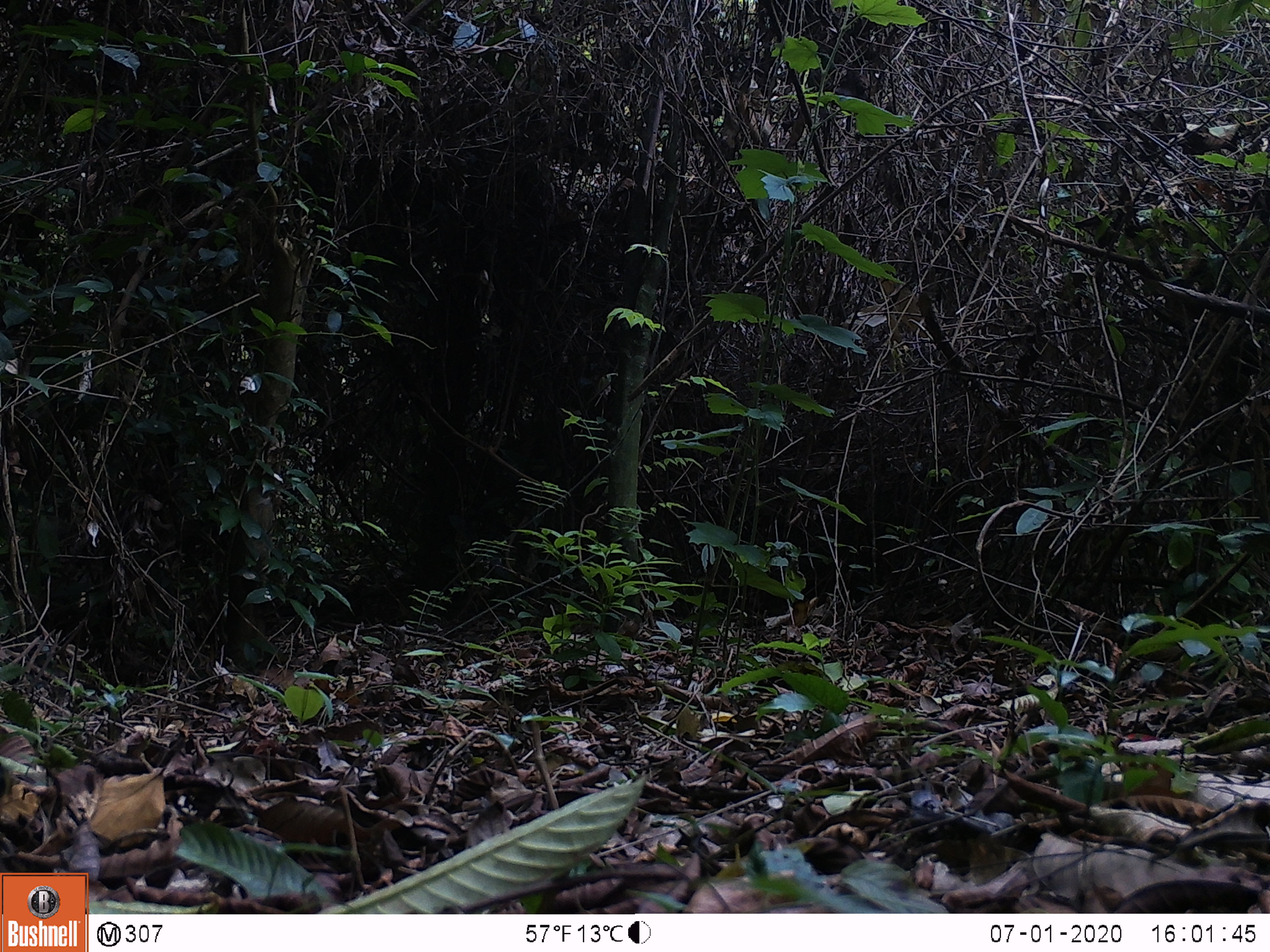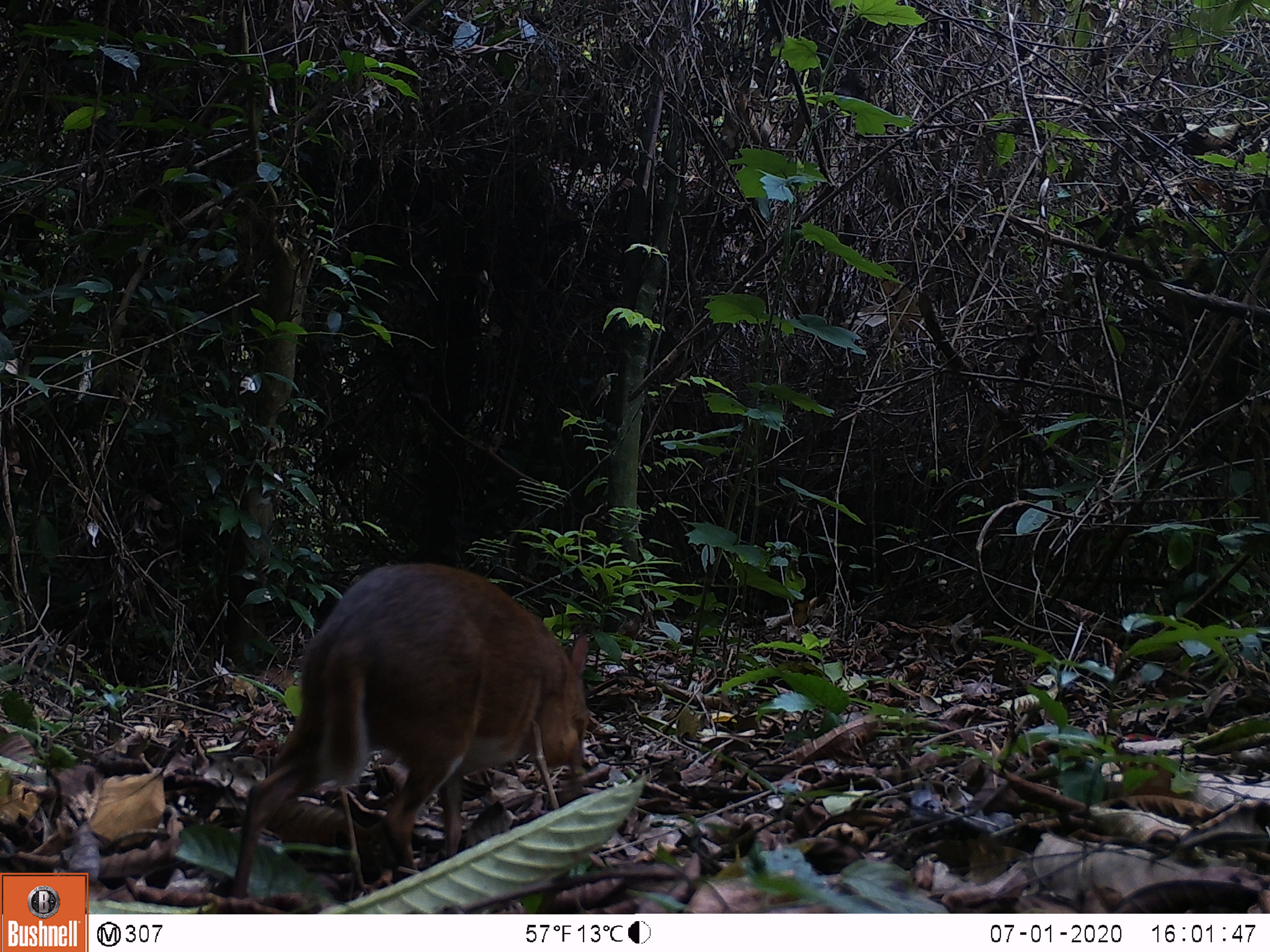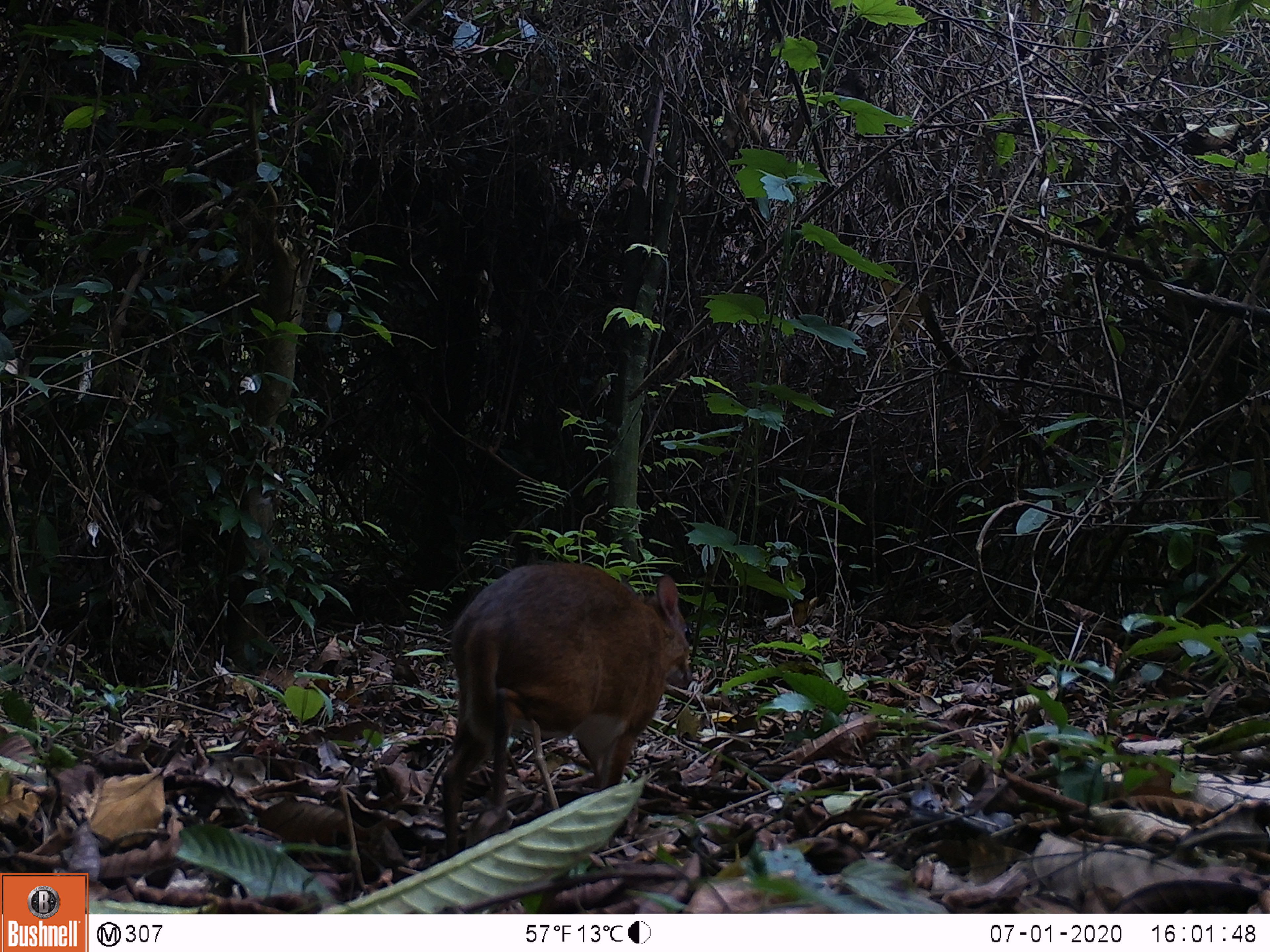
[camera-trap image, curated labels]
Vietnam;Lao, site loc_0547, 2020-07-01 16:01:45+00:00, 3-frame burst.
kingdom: Animalia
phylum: Chordata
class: Mammalia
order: Artiodactyla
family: Tragulidae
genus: Moschiola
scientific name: Moschiola meminna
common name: chevrotain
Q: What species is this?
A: Chevrotain (Moschiola meminna).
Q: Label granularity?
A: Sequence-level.